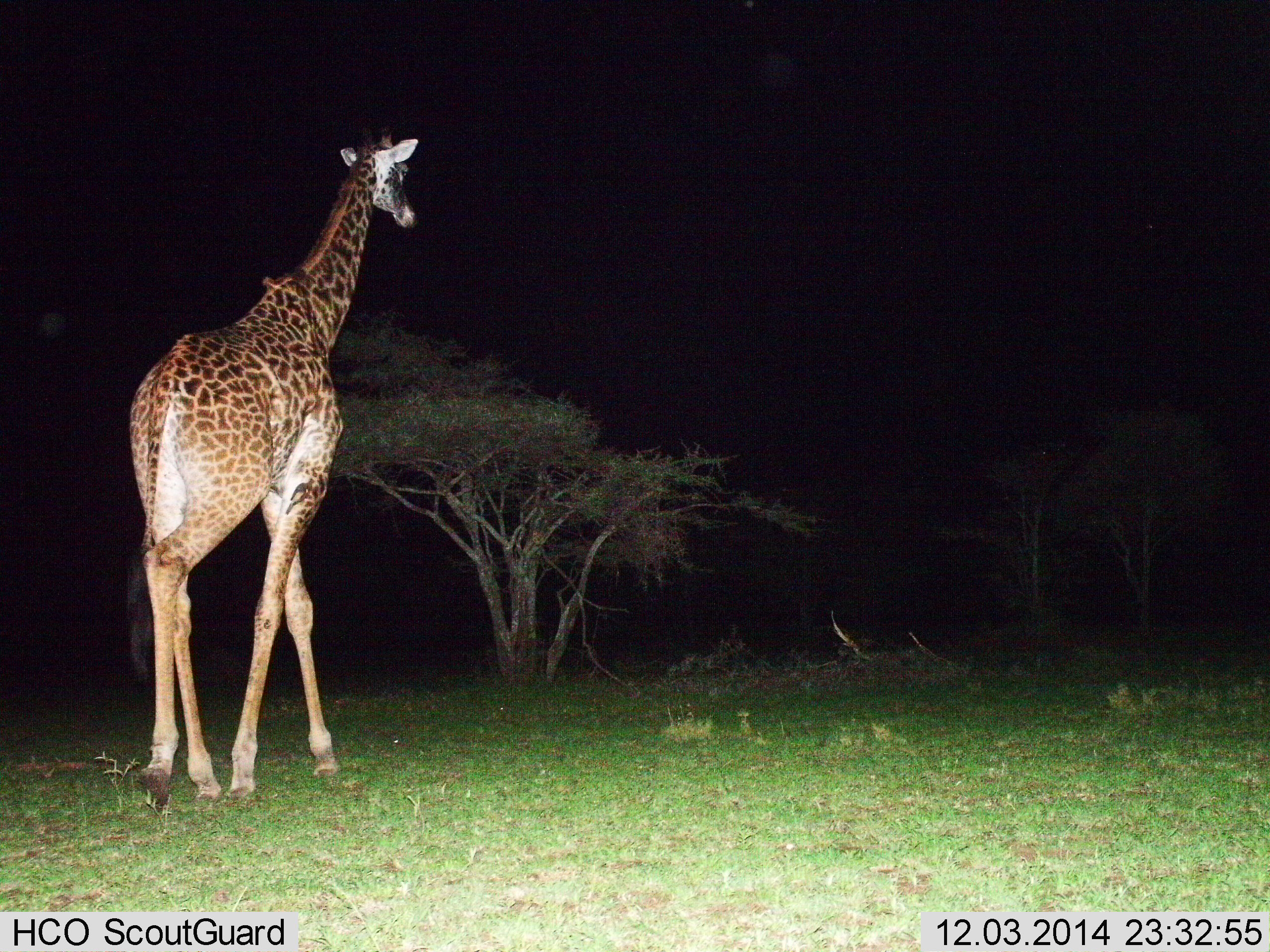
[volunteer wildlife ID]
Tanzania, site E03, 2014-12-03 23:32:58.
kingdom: Animalia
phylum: Chordata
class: Mammalia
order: Artiodactyla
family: Giraffidae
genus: Giraffa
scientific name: Giraffa camelopardalis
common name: giraffe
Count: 1.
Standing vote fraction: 20%.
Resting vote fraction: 0%.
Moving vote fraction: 80%.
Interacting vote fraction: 0%.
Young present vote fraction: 0%.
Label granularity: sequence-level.